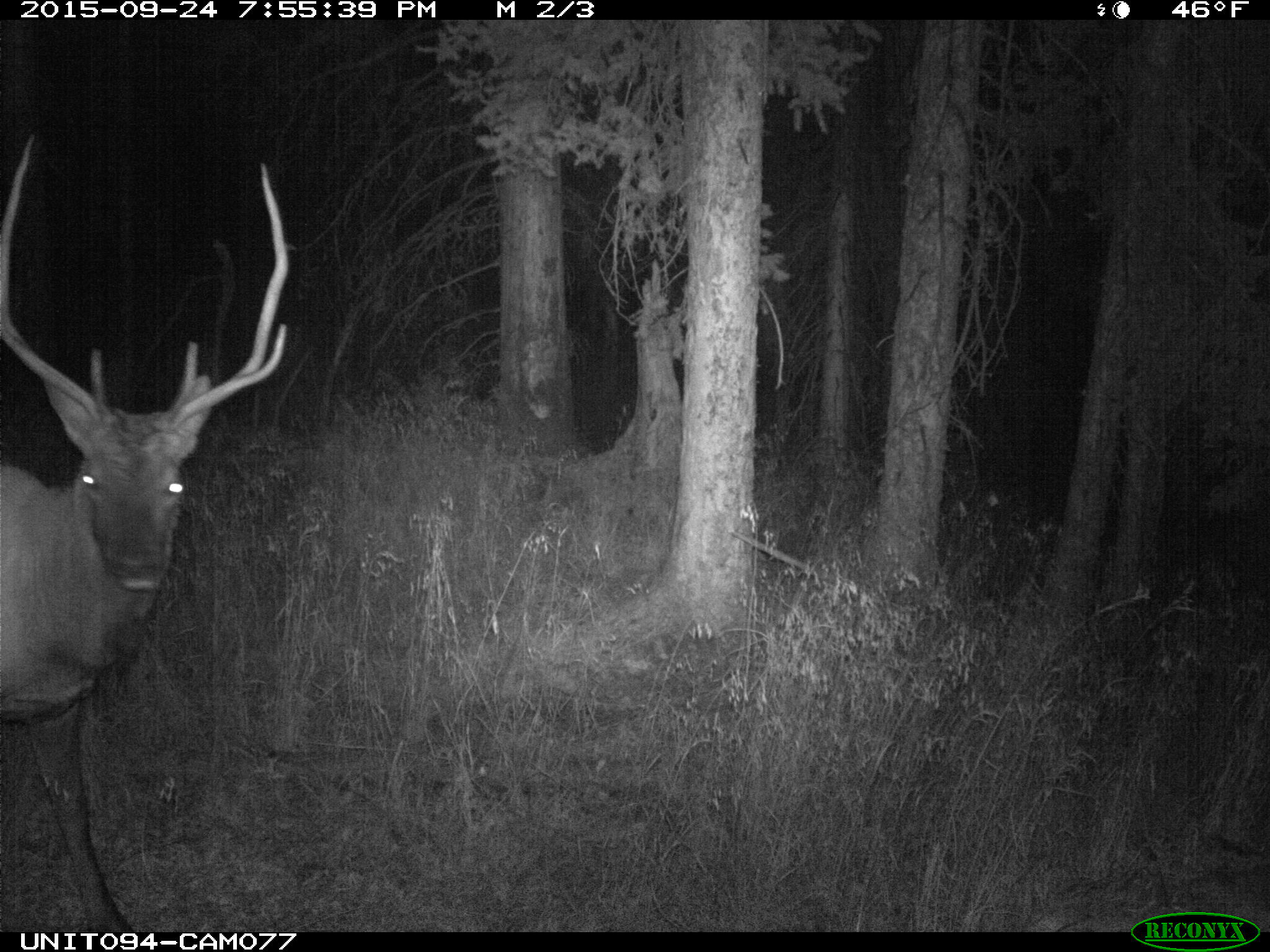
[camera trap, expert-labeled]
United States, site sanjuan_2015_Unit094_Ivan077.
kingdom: Animalia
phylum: Chordata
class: Mammalia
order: Artiodactyla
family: Cervidae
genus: Cervus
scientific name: Cervus elaphus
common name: red deer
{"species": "Cervus elaphus (red deer)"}